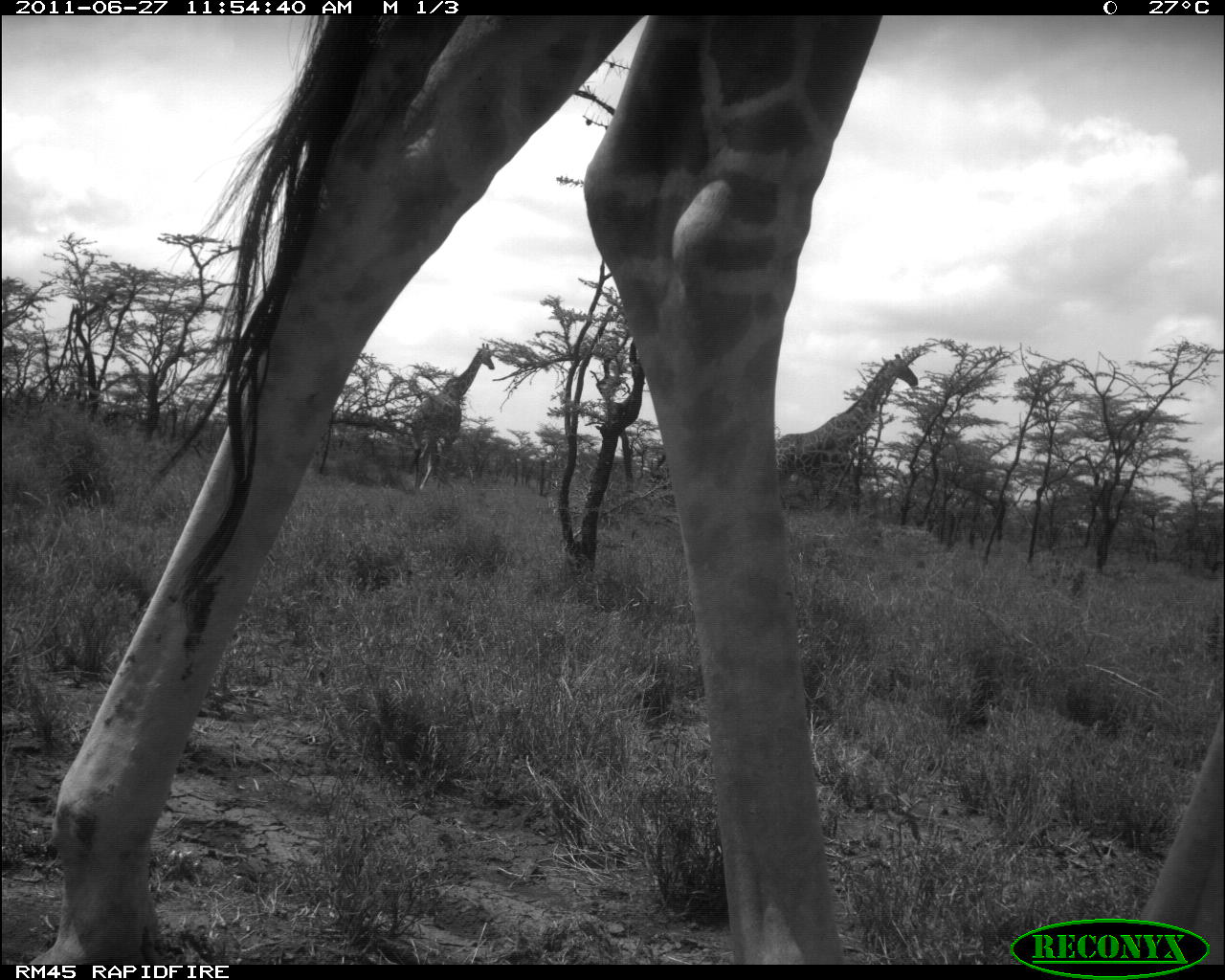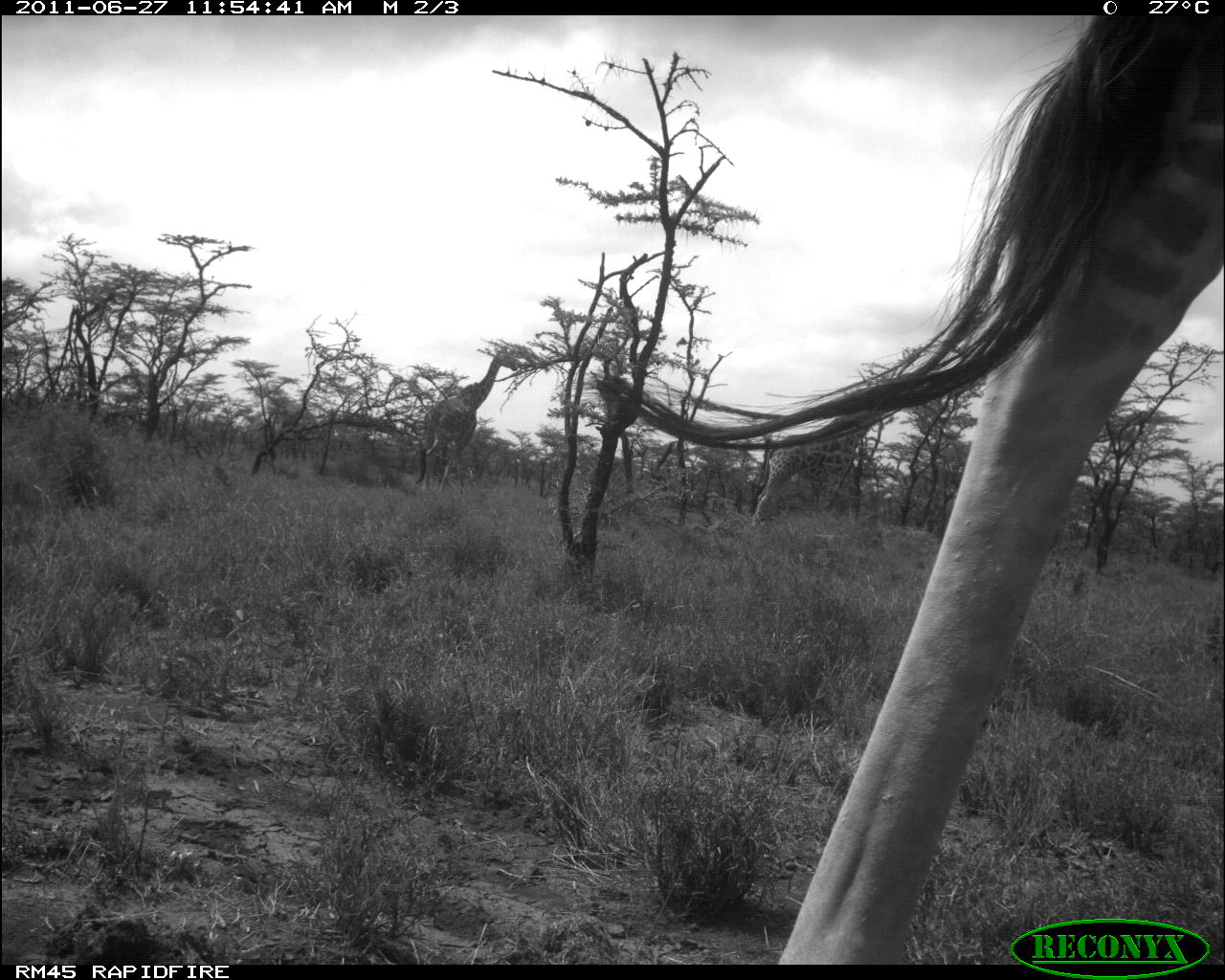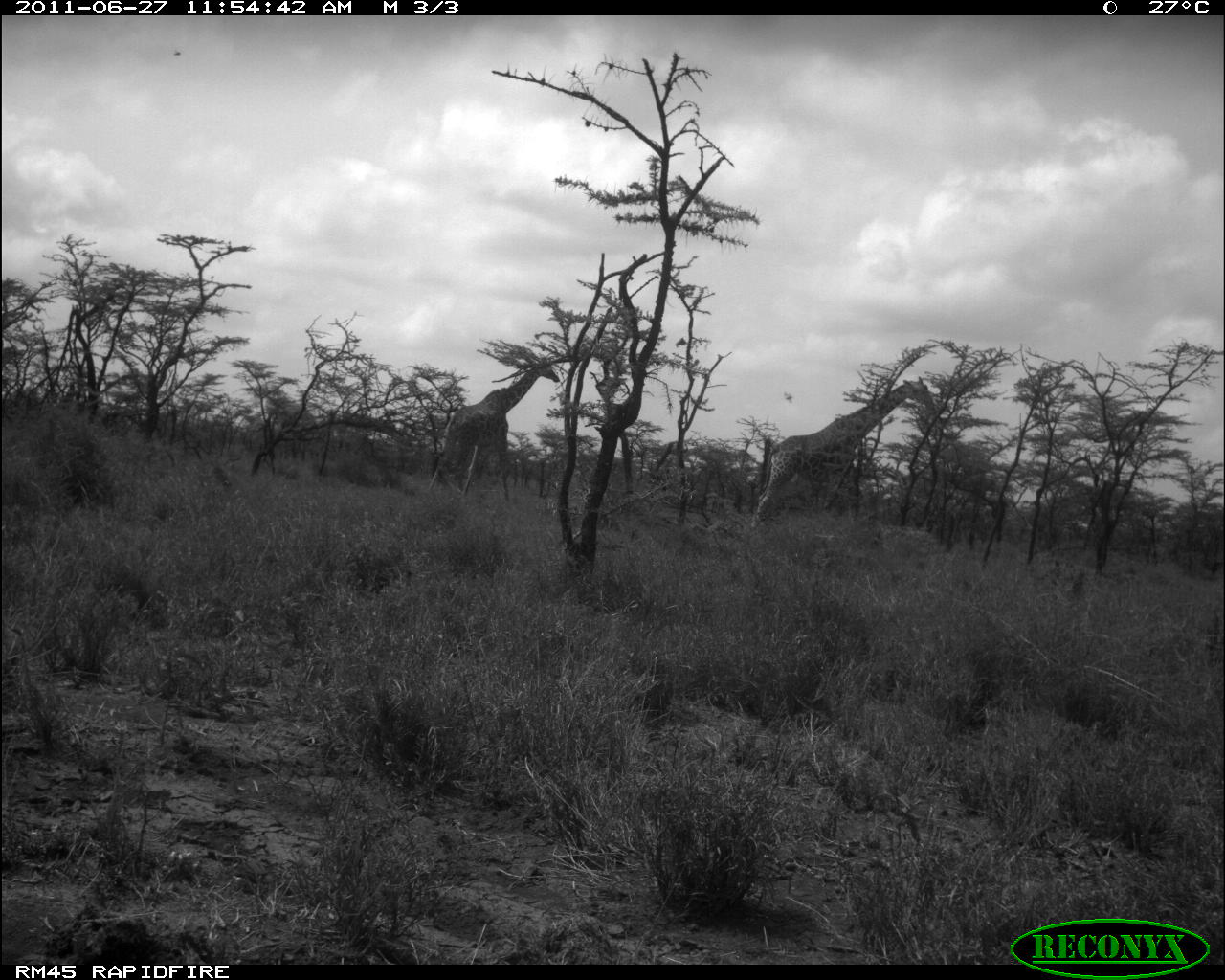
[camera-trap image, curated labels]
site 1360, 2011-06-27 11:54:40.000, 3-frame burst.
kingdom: Animalia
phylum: Chordata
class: Mammalia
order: Artiodactyla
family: Giraffidae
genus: Giraffa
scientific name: Giraffa camelopardalis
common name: giraffe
Giraffa camelopardalis (giraffe), count 3.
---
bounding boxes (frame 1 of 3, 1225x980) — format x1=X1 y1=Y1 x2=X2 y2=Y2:
giraffa camelopardalis: x1=24 y1=15 x2=881 y2=966; x1=772 y1=353 x2=924 y2=512; x1=410 y1=343 x2=498 y2=490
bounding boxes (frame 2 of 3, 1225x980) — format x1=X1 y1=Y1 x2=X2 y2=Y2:
giraffa camelopardalis: x1=579 y1=13 x2=1223 y2=963; x1=744 y1=379 x2=909 y2=535; x1=410 y1=345 x2=521 y2=500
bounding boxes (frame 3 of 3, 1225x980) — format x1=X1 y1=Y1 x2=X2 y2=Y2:
giraffa camelopardalis: x1=745 y1=375 x2=935 y2=534; x1=424 y1=356 x2=562 y2=508